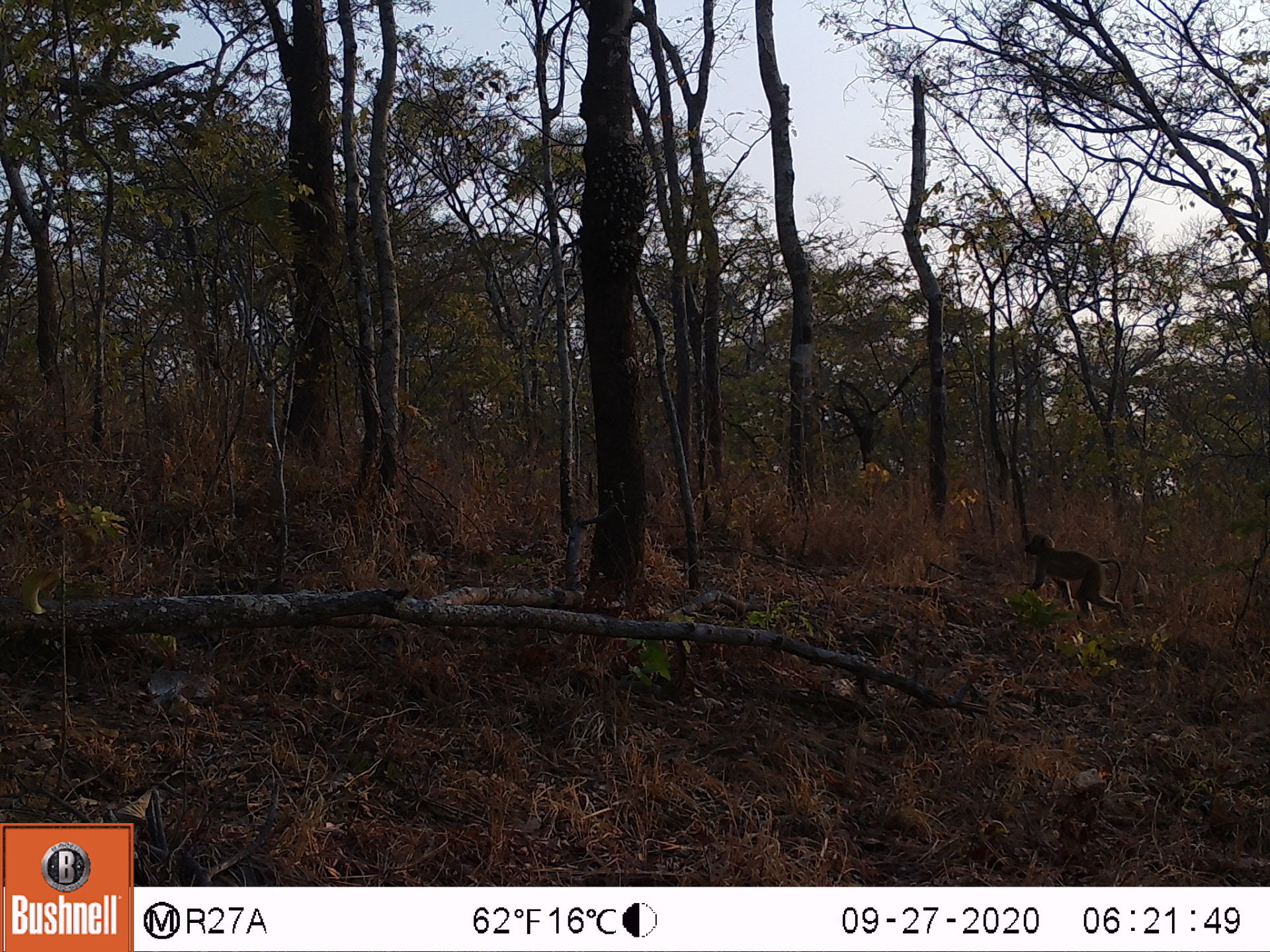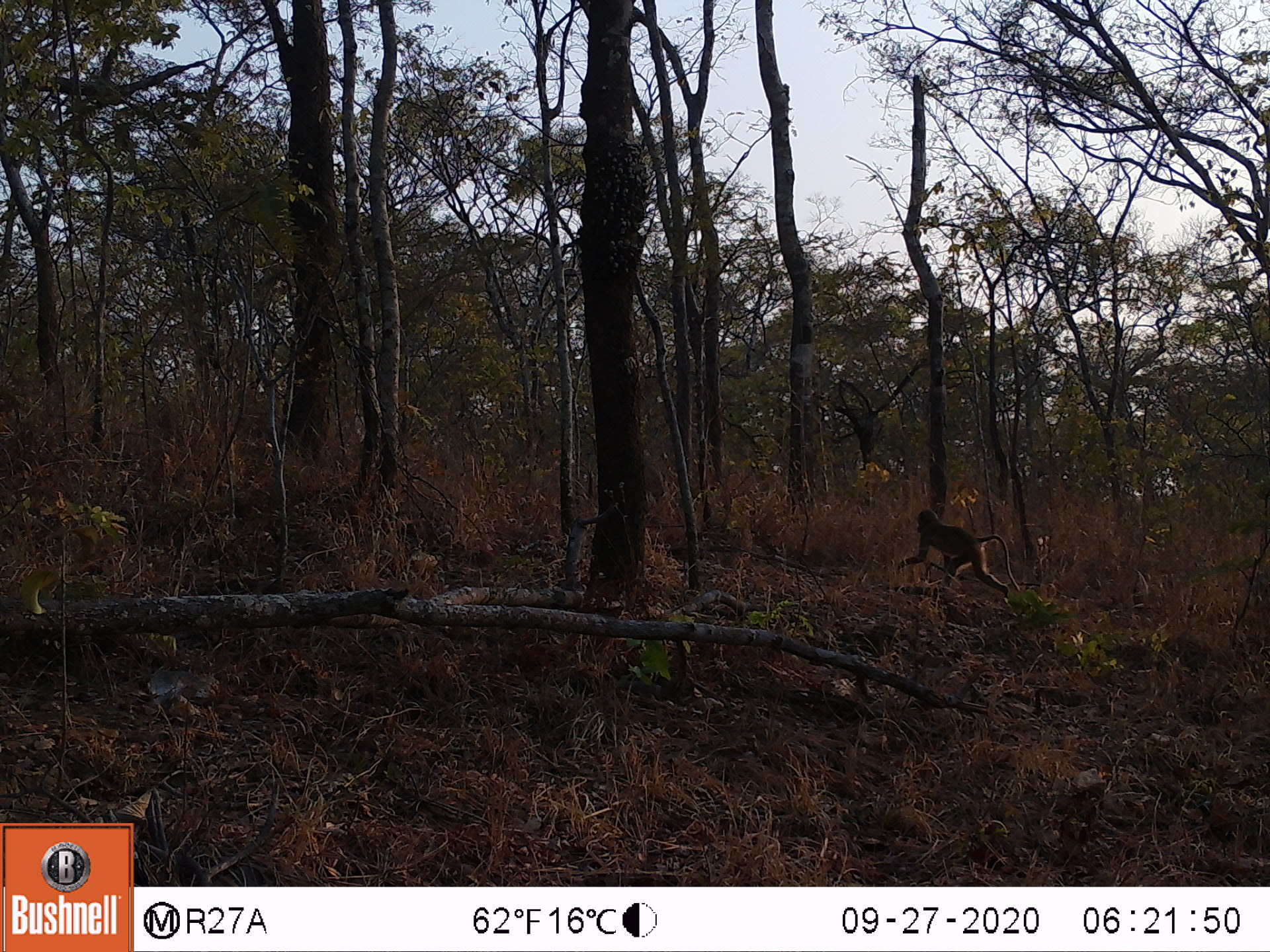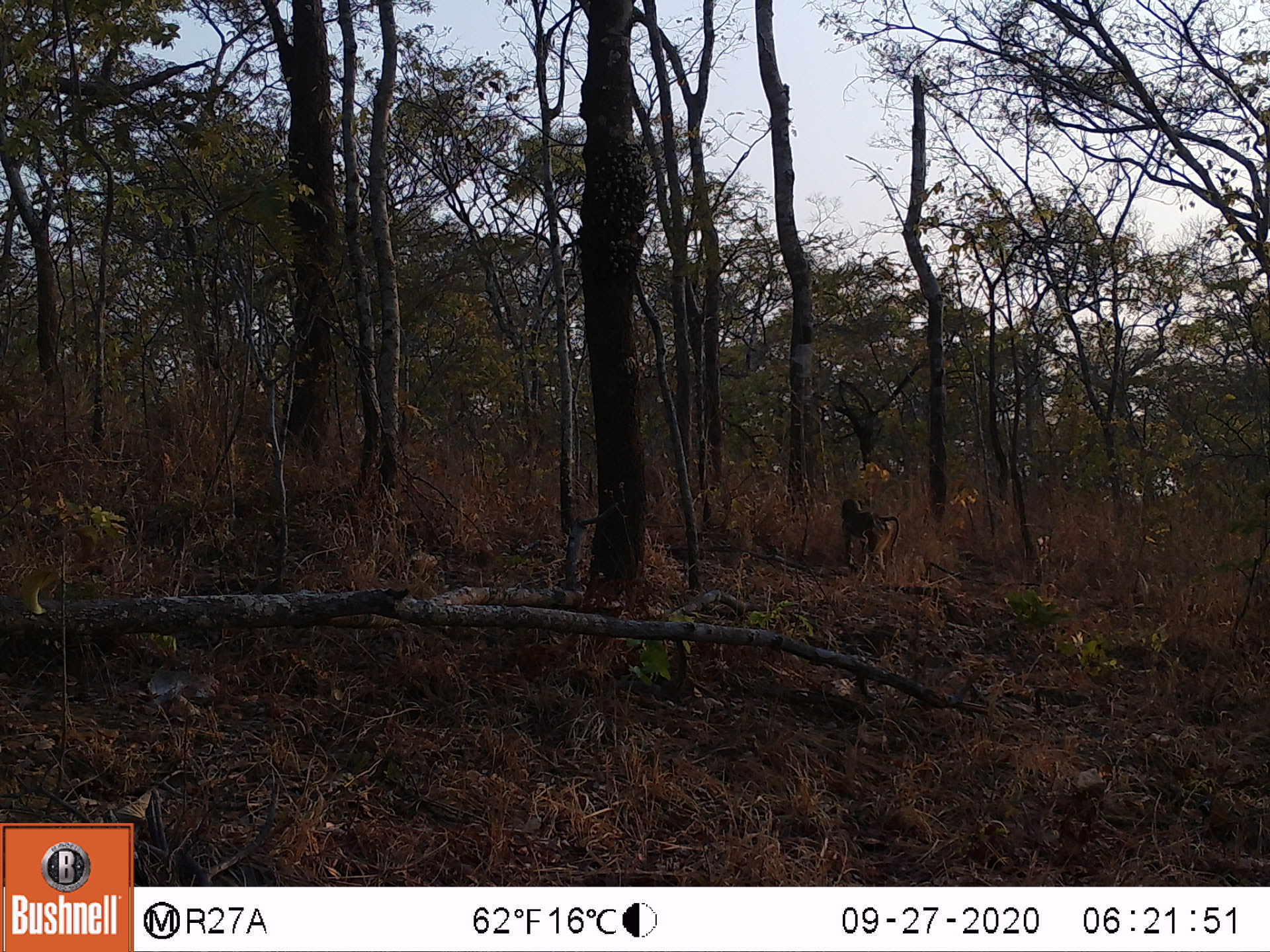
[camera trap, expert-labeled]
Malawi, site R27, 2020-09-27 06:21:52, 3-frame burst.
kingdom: Animalia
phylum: Chordata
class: Mammalia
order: Primates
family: Cercopithecidae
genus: Papio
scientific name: Papio cynocephalus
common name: yellow baboon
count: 1